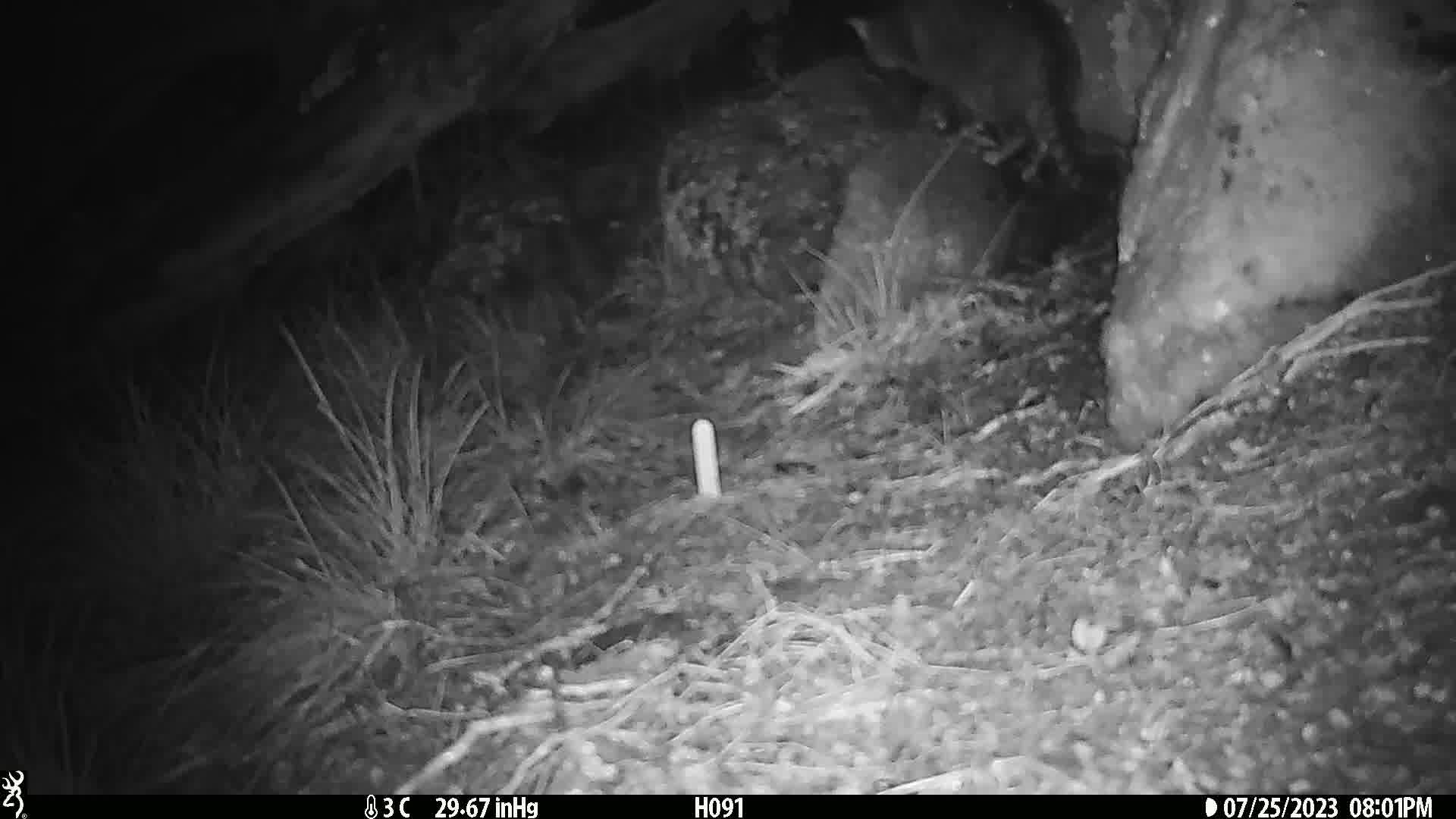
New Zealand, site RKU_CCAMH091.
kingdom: Animalia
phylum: Chordata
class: Mammalia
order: Carnivora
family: Felidae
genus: Felis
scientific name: Felis catus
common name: domestic cat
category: cat